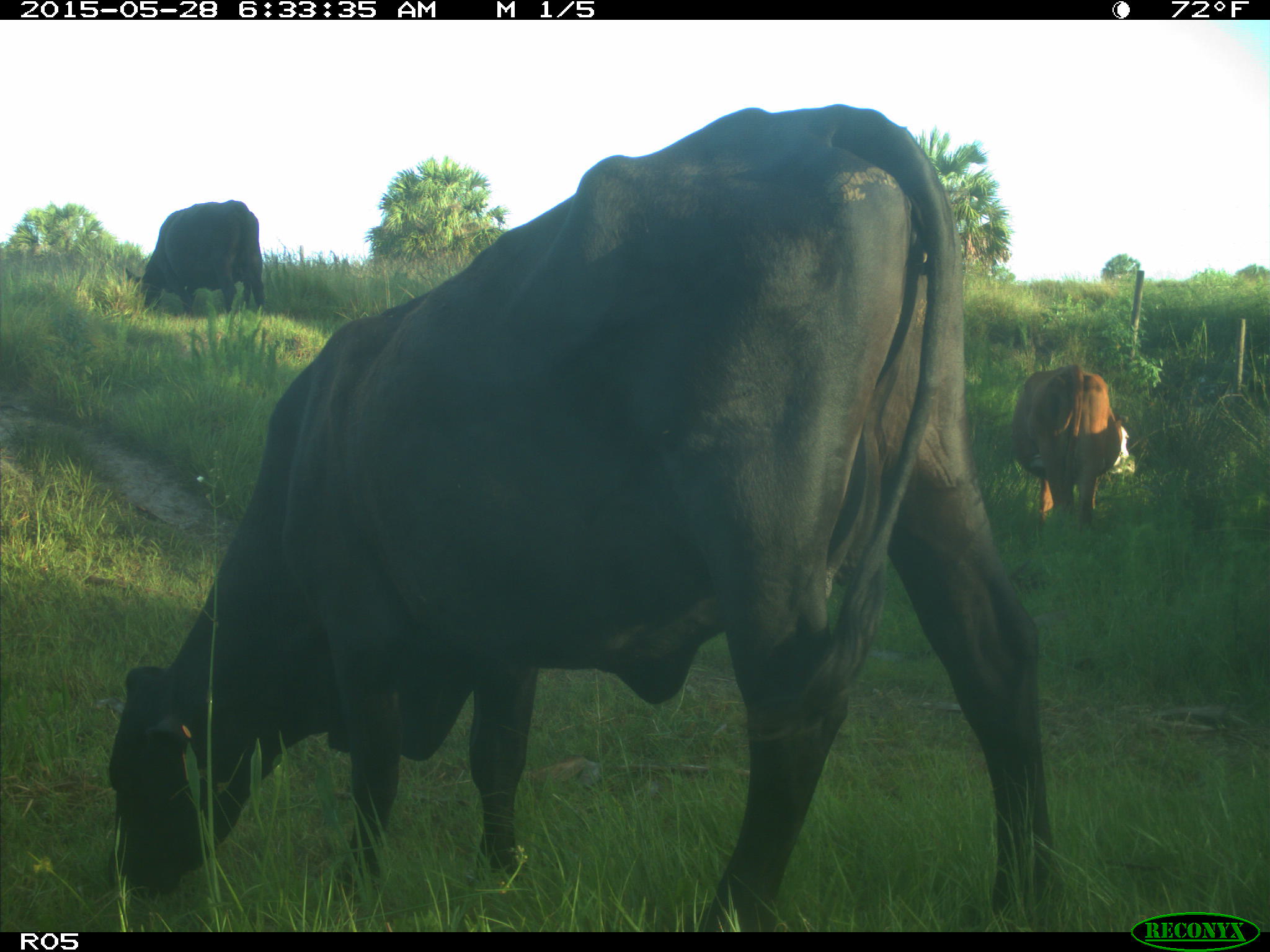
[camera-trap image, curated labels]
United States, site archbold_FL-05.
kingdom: Animalia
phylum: Chordata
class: Mammalia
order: Artiodactyla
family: Bovidae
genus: Bos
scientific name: Bos taurus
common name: domestic cow